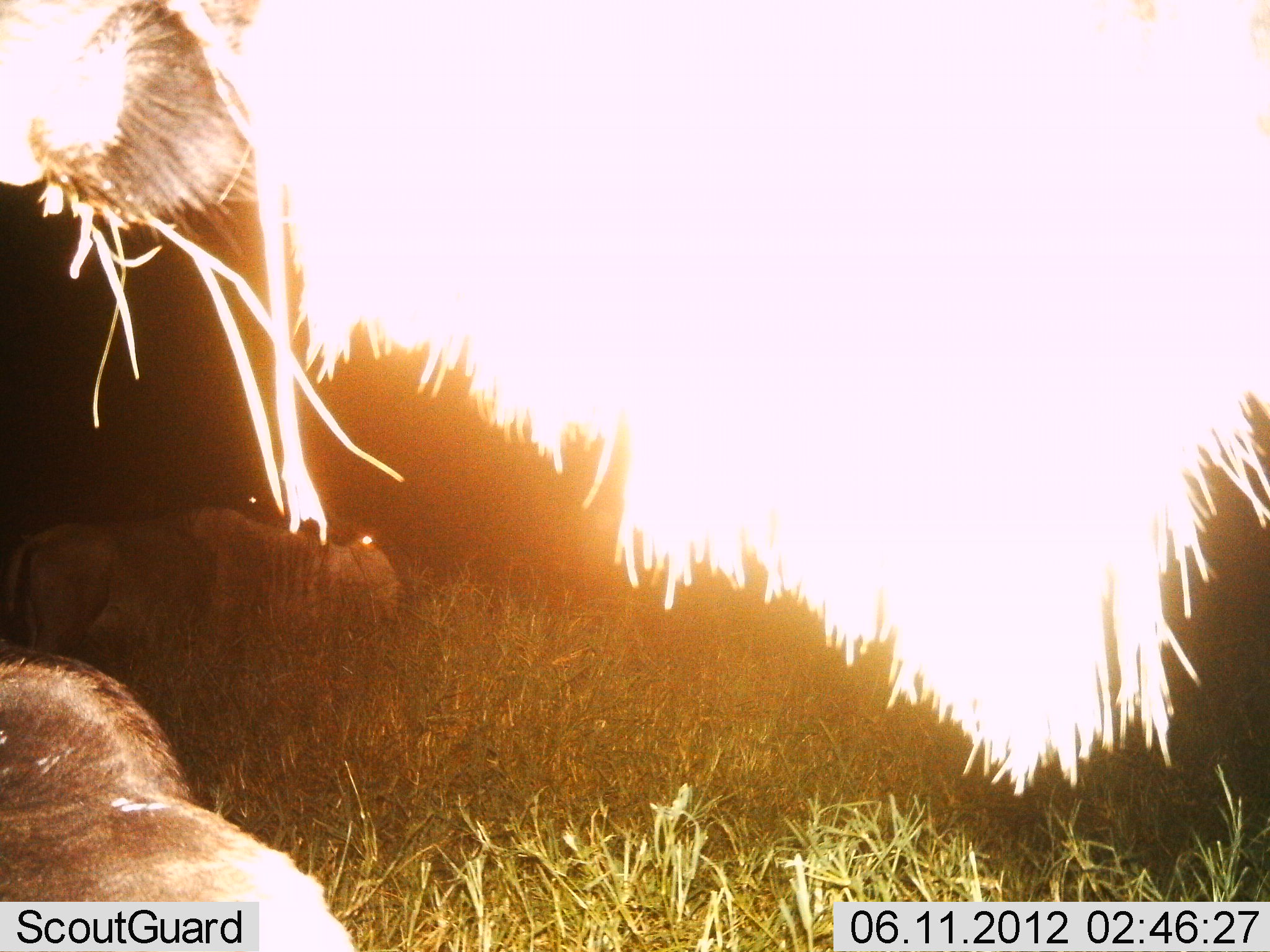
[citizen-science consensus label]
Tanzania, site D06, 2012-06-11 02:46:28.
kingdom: Animalia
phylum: Chordata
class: Mammalia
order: Artiodactyla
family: Bovidae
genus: Connochaetes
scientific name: Connochaetes taurinus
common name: blue wildebeest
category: wildebeest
Wildebeest (blue wildebeest) (Connochaetes taurinus), count 3. Behavior (volunteer vote fractions): standing 70%, resting 90%, moving 0%, interacting 0%. Young present (vote fraction): 0%. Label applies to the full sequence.